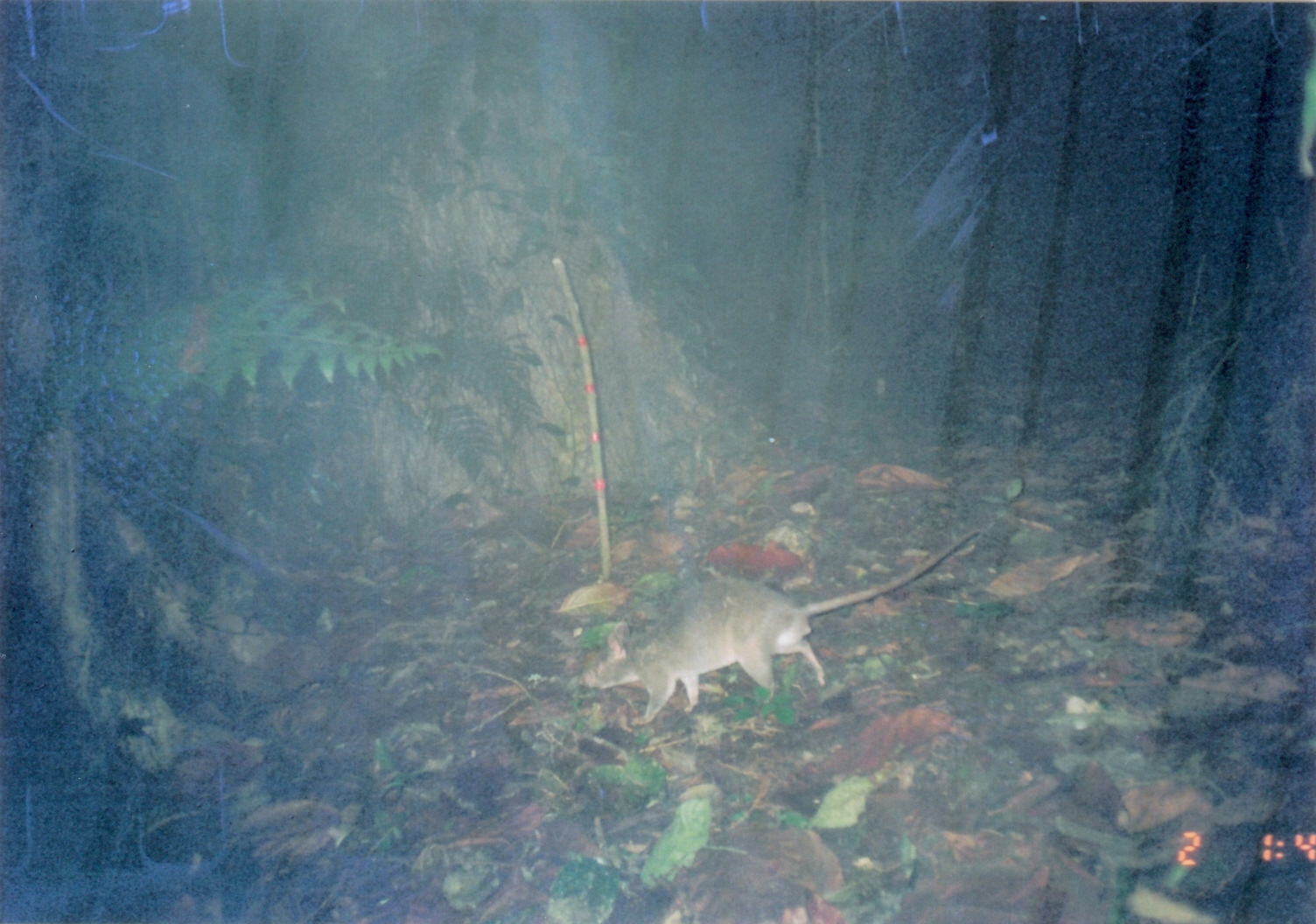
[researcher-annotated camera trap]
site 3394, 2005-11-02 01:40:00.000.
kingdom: Animalia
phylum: Chordata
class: Mammalia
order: Rodentia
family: Nesomyidae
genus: Cricetomys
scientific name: Cricetomys gambianus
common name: african giant pouched rat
Cricetomys gambianus (african giant pouched rat), count 1.